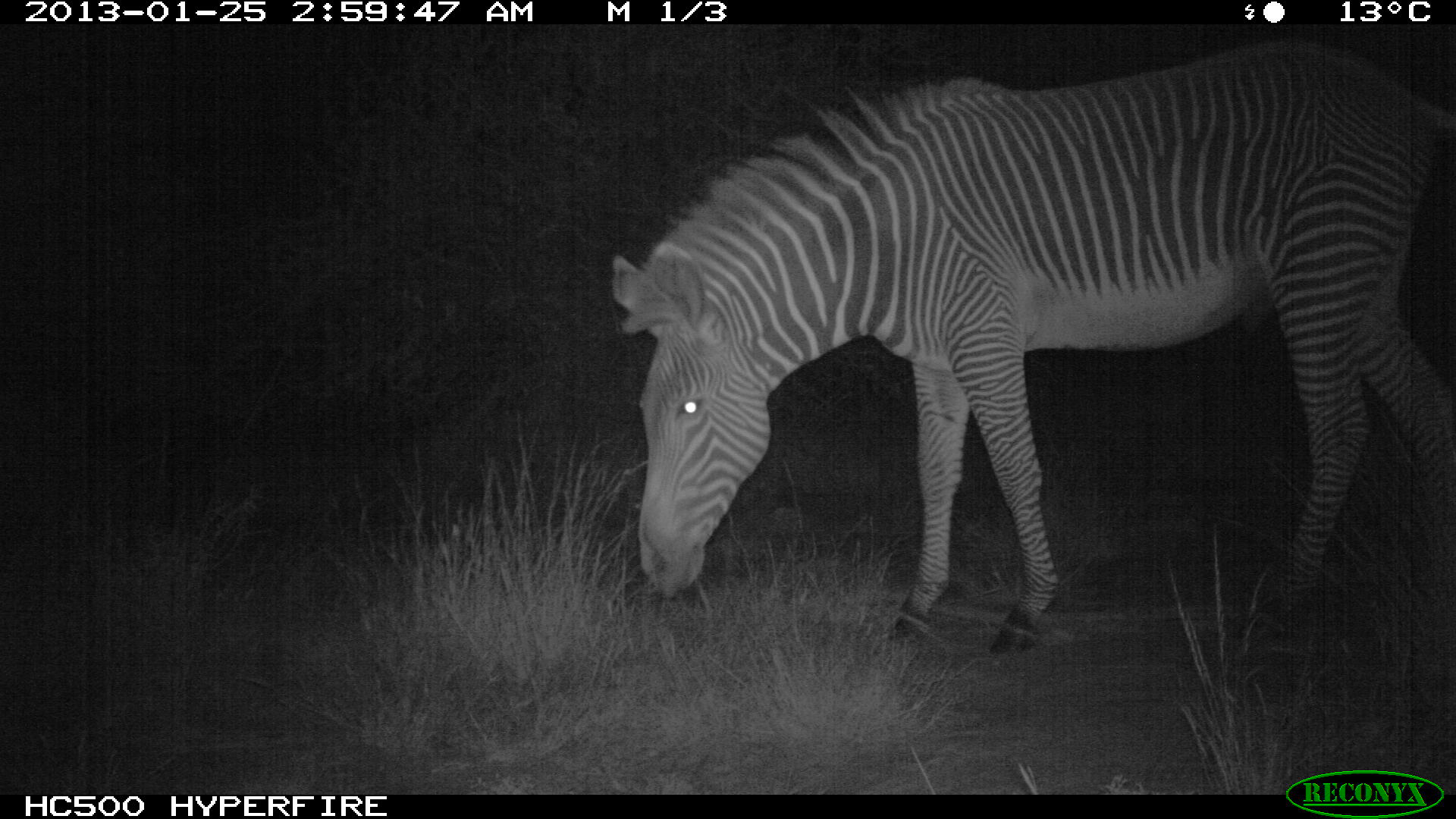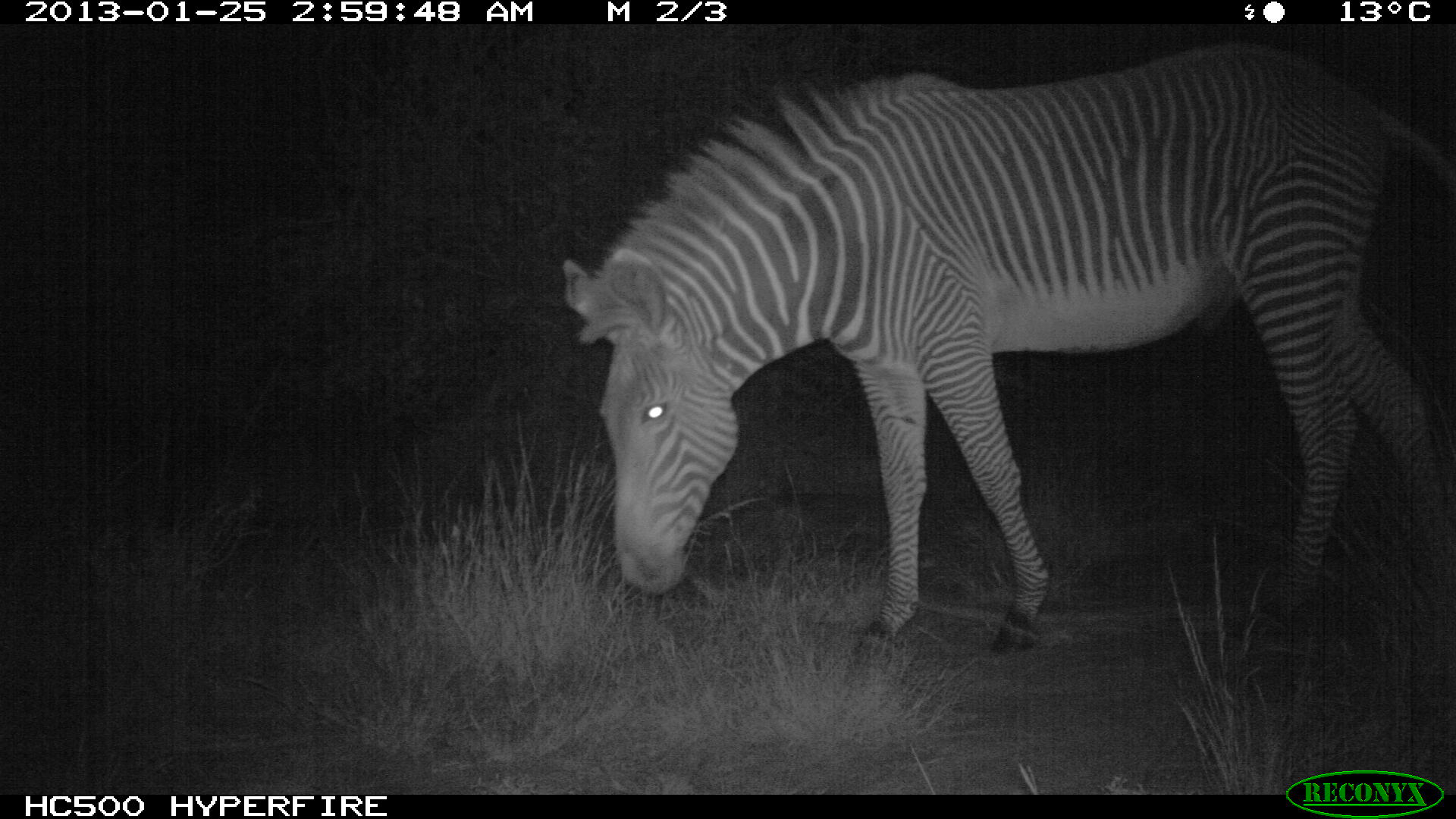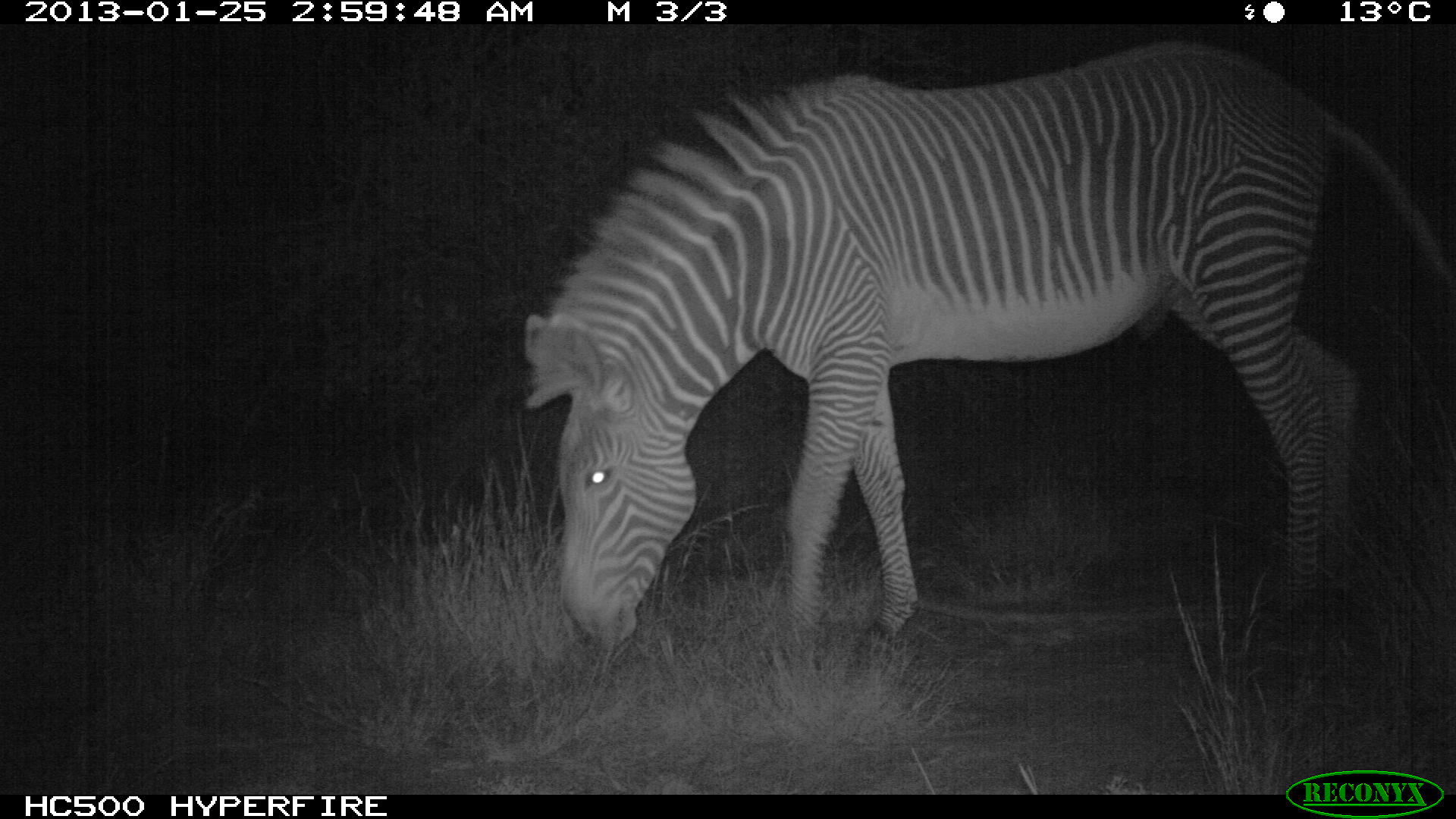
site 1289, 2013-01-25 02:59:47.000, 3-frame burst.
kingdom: Animalia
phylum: Chordata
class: Mammalia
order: Perissodactyla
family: Equidae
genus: Equus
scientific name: Equus grevyi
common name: grévy's zebra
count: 1